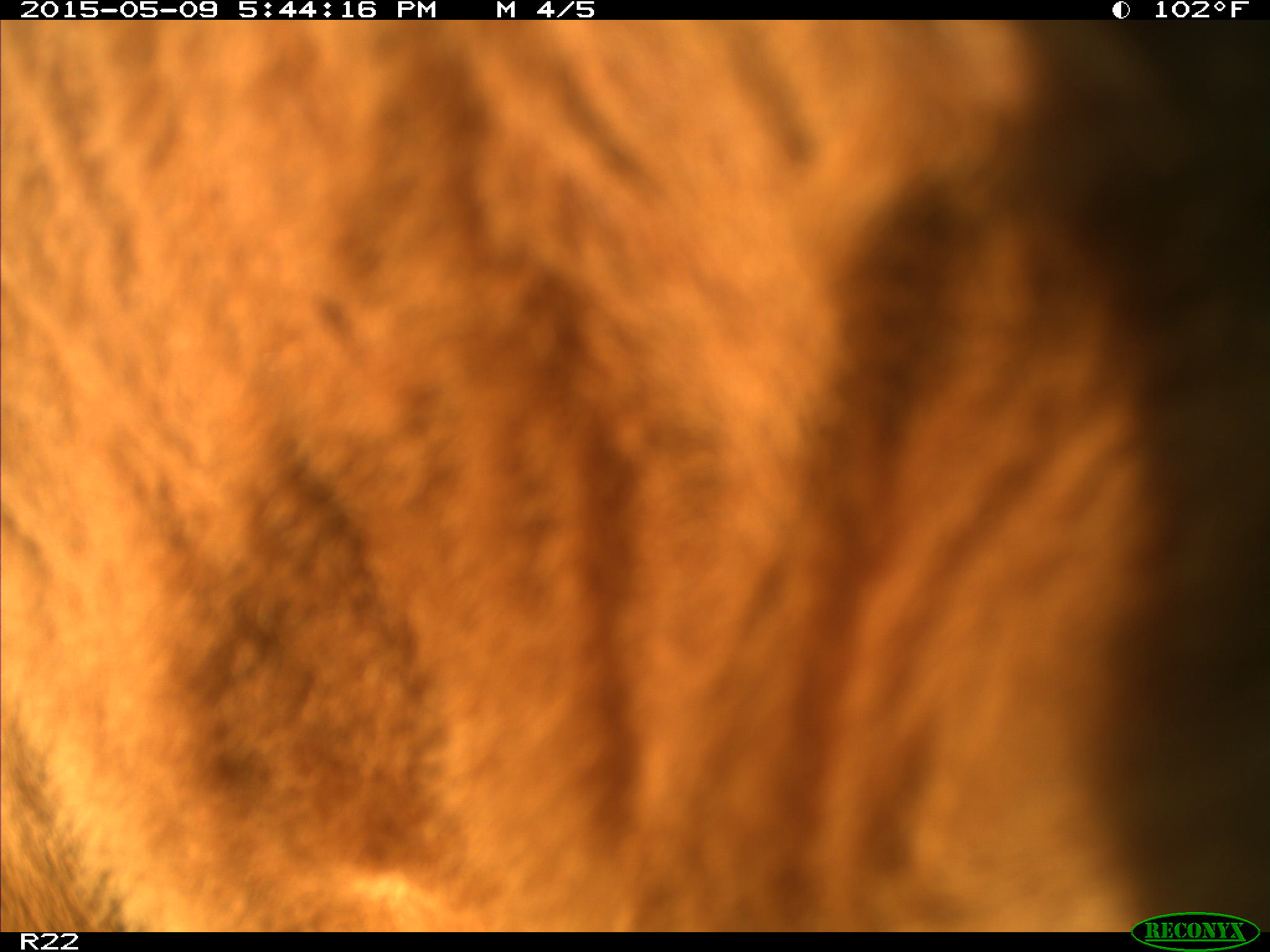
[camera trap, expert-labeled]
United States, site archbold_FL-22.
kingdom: Animalia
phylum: Chordata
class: Mammalia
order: Artiodactyla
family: Bovidae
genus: Bos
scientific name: Bos taurus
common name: domestic cow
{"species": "Bos taurus (domestic cow)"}